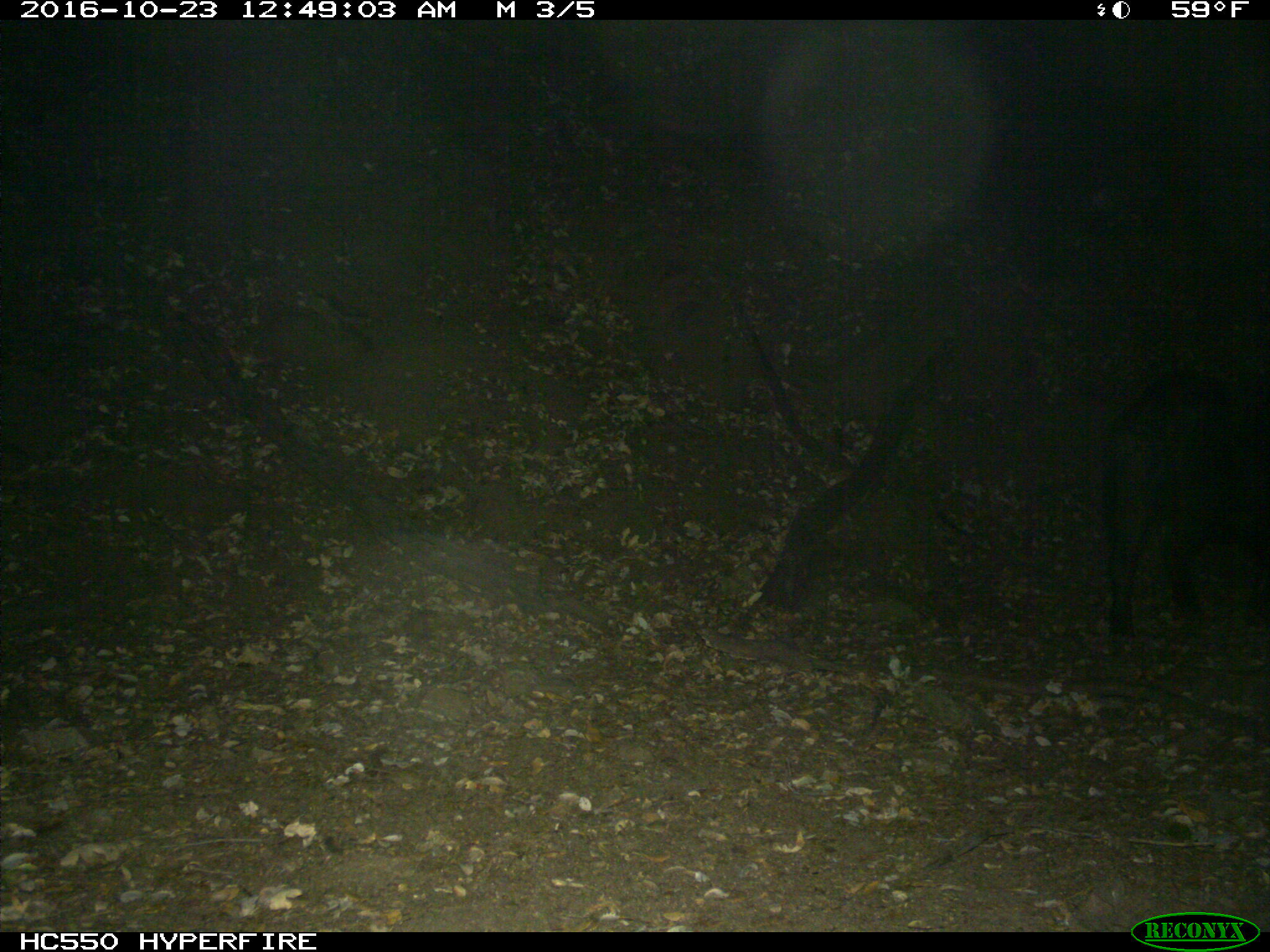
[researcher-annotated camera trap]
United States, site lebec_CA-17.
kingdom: Animalia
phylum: Chordata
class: Mammalia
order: Artiodactyla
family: Suidae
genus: Sus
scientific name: Sus scrofa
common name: wild boar